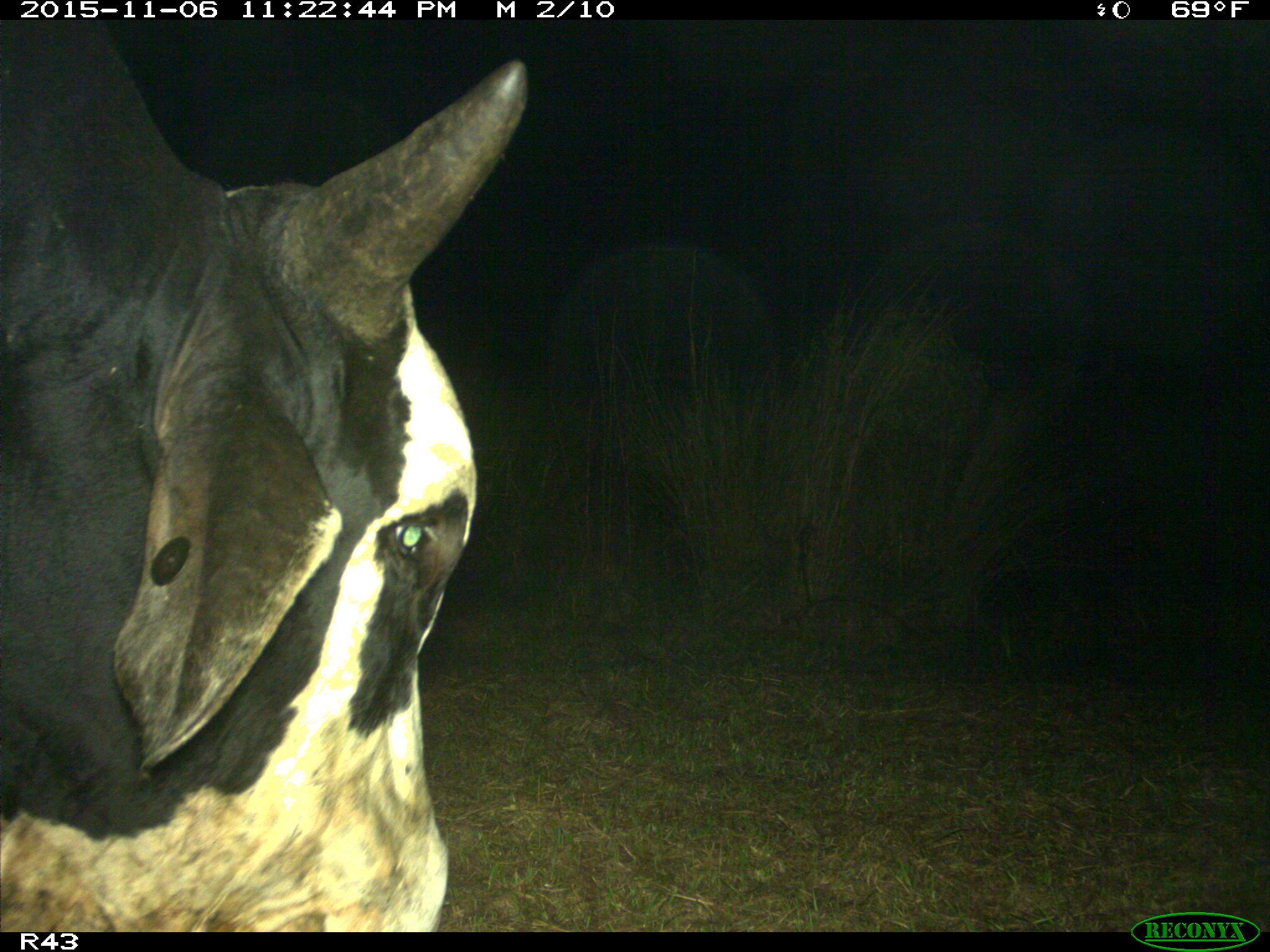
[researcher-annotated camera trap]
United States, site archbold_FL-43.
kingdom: Animalia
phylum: Chordata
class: Mammalia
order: Artiodactyla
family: Bovidae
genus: Bos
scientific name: Bos taurus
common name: domestic cow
Bos taurus (domestic cow).